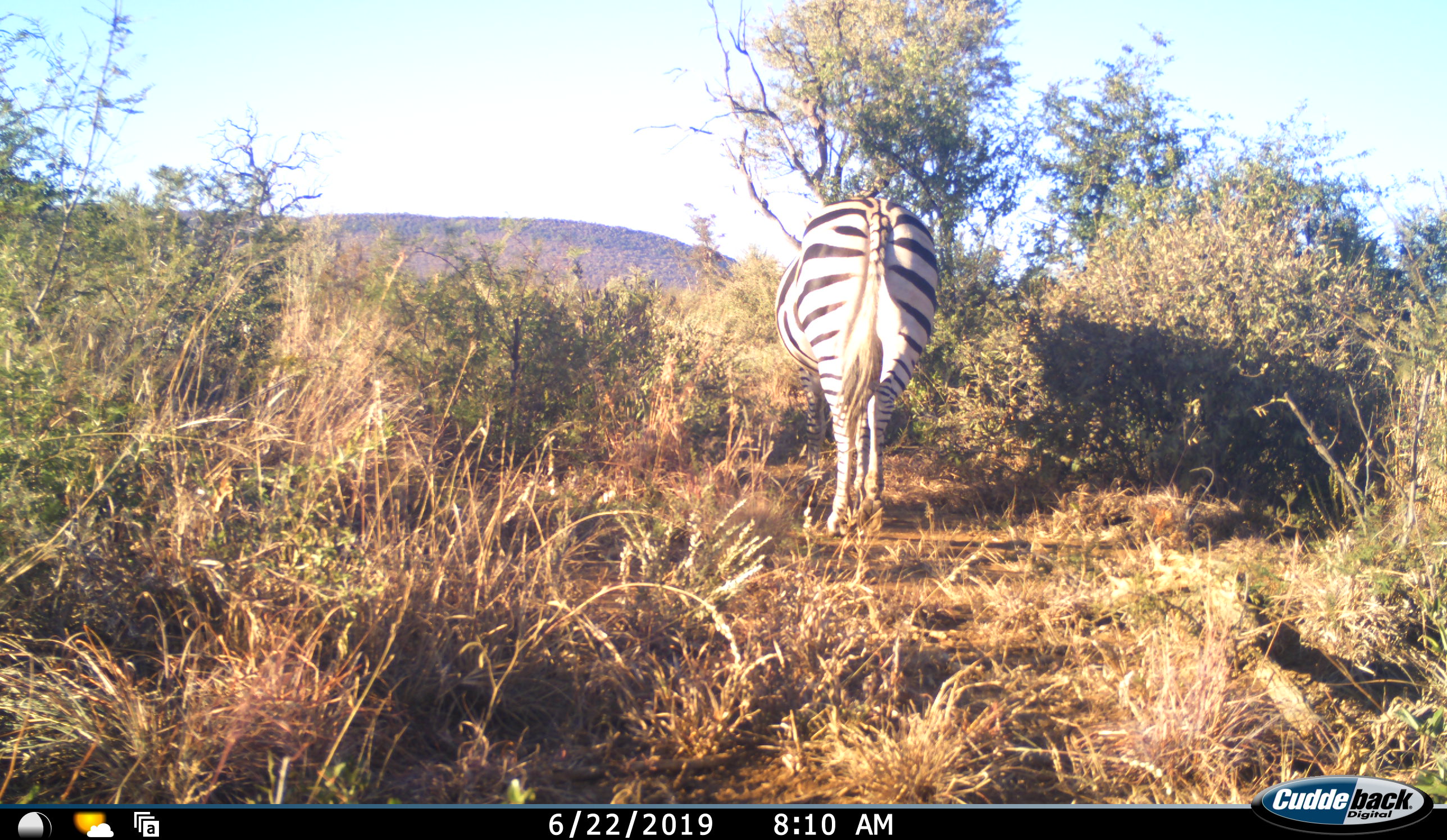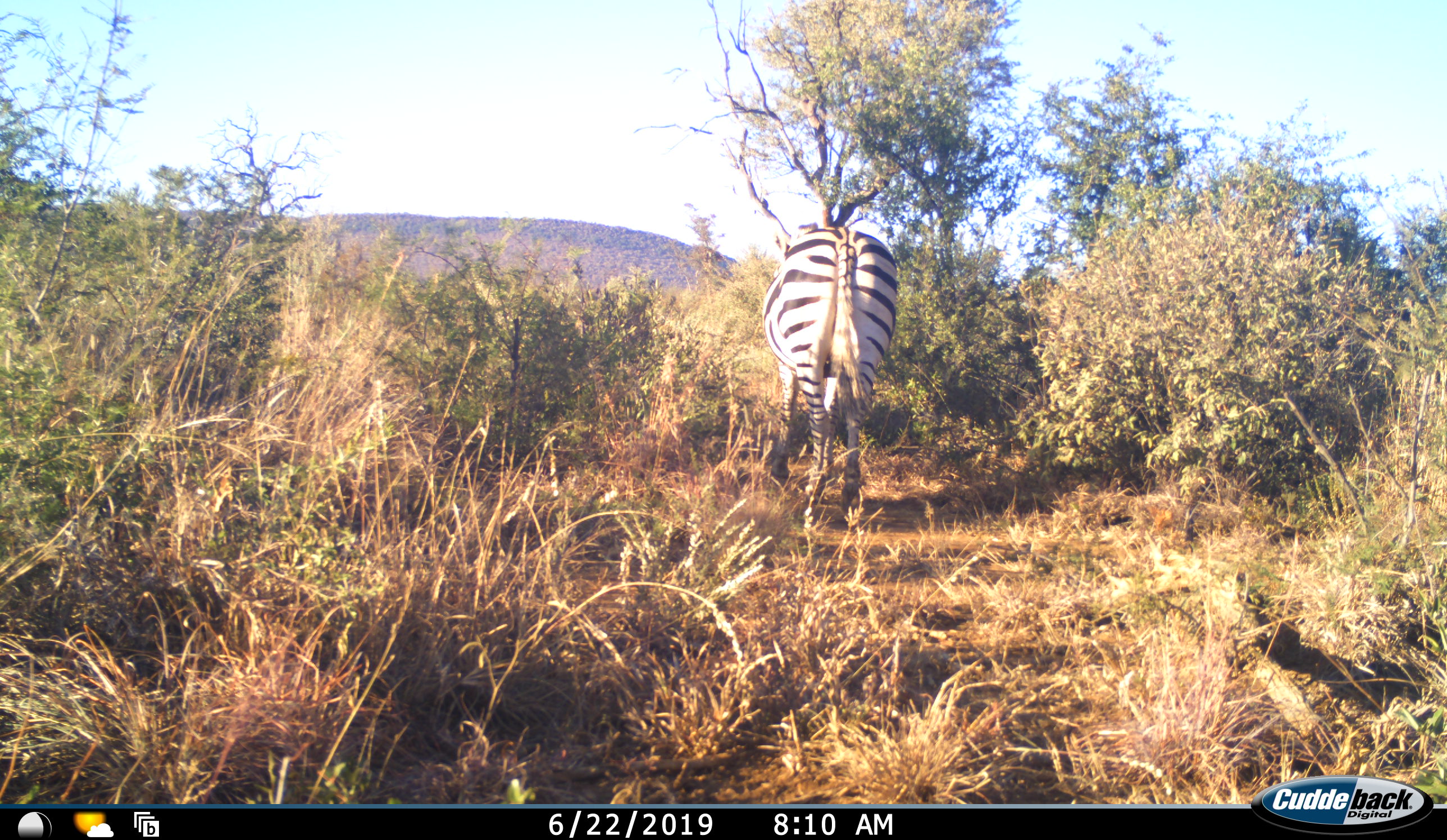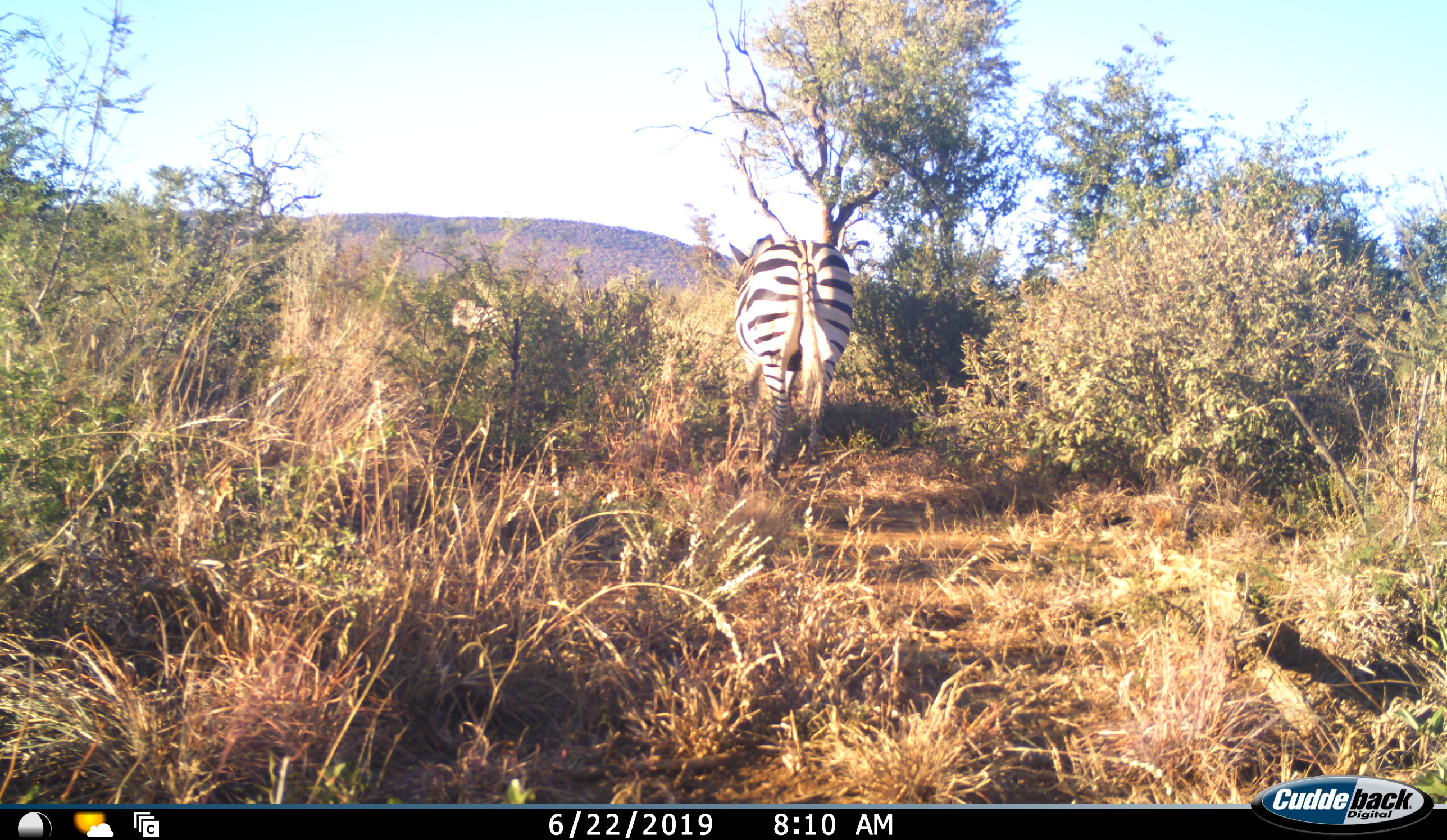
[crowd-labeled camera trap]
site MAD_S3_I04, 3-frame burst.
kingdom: Animalia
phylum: Chordata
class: Mammalia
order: Perissodactyla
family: Equidae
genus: Equus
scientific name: Equus quagga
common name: plains zebra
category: zebraplains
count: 2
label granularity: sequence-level